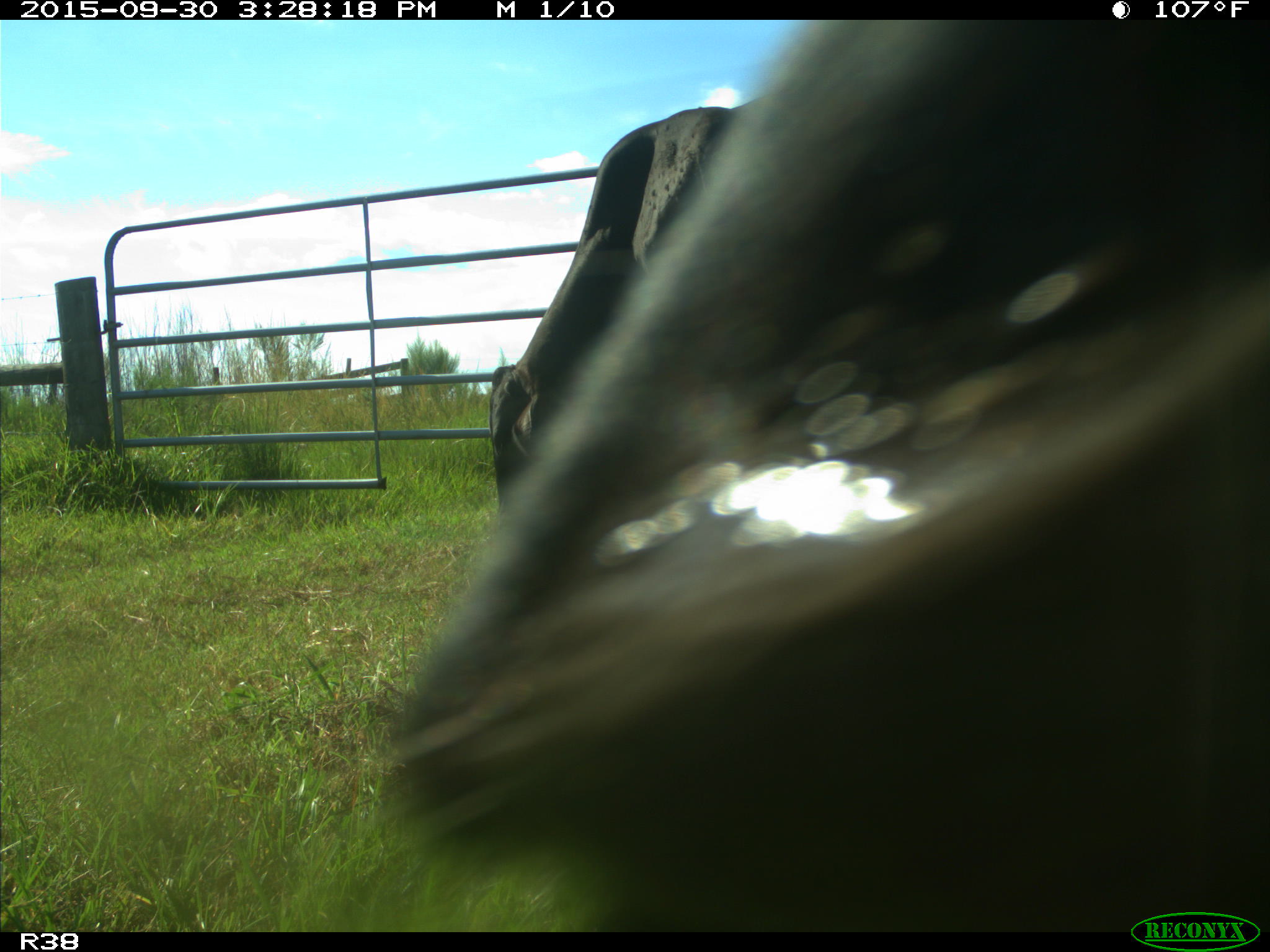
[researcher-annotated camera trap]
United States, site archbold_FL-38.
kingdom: Animalia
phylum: Chordata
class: Mammalia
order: Artiodactyla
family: Bovidae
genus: Bos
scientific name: Bos taurus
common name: domestic cow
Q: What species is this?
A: Bos taurus (domestic cow).